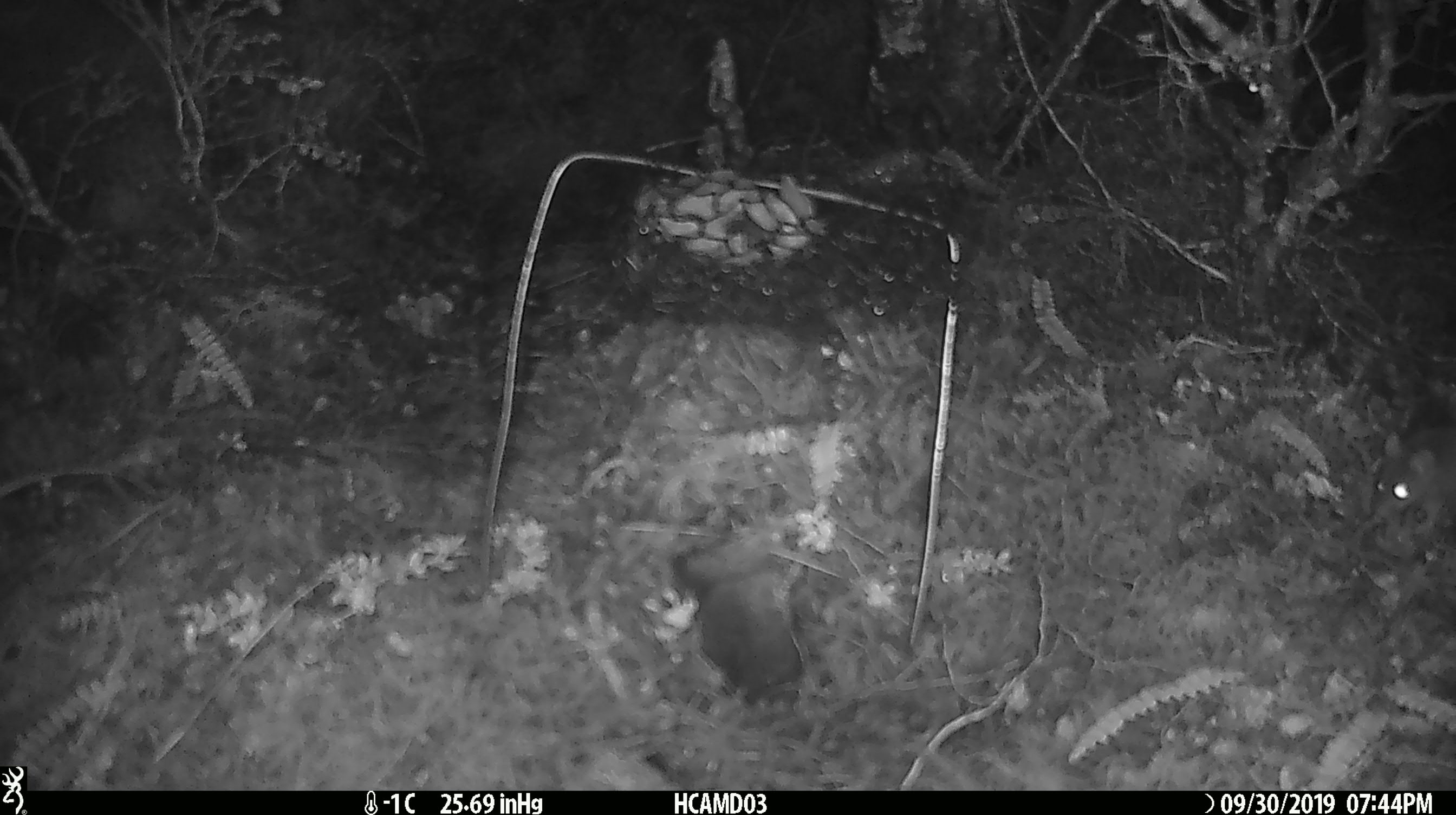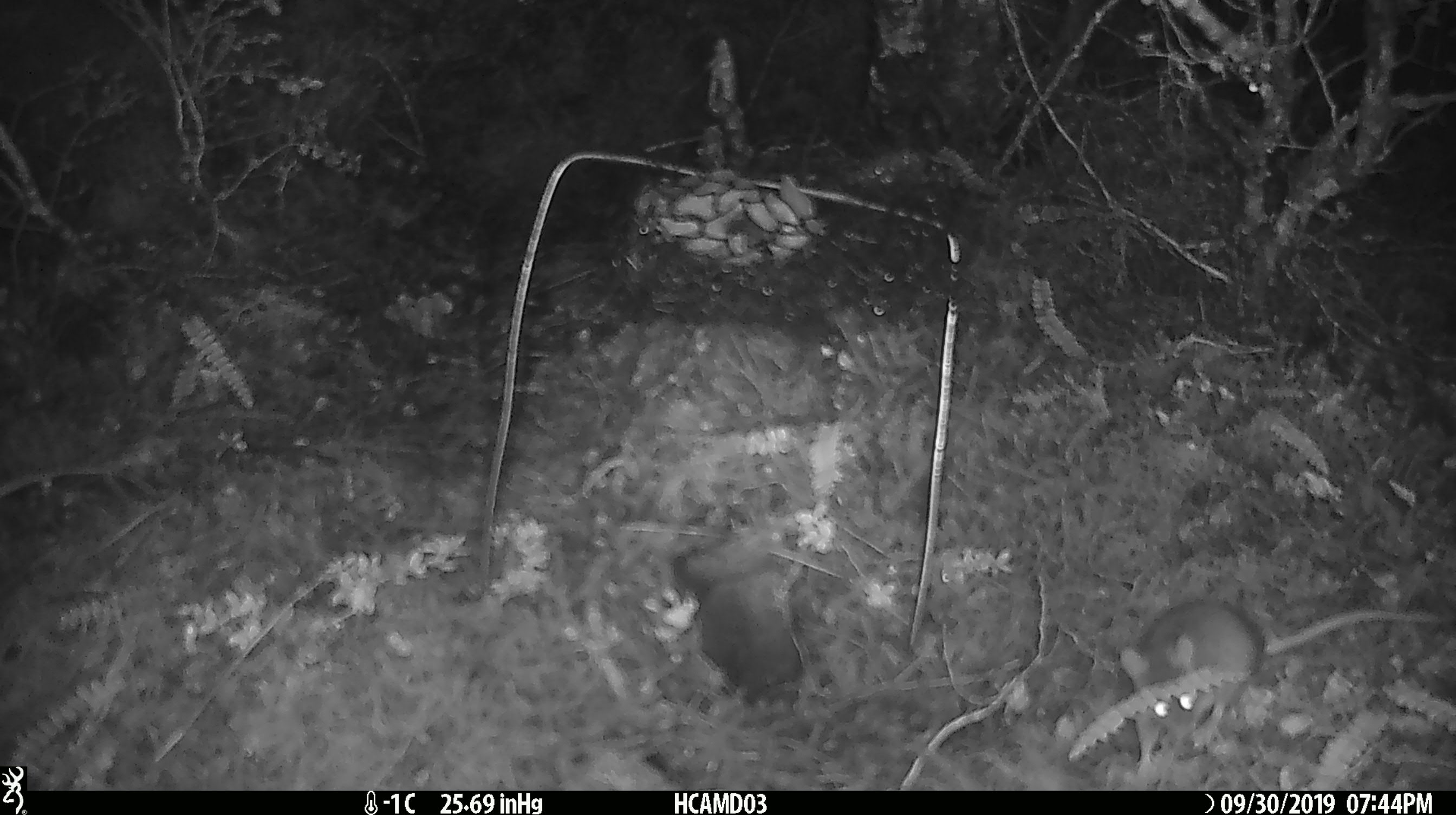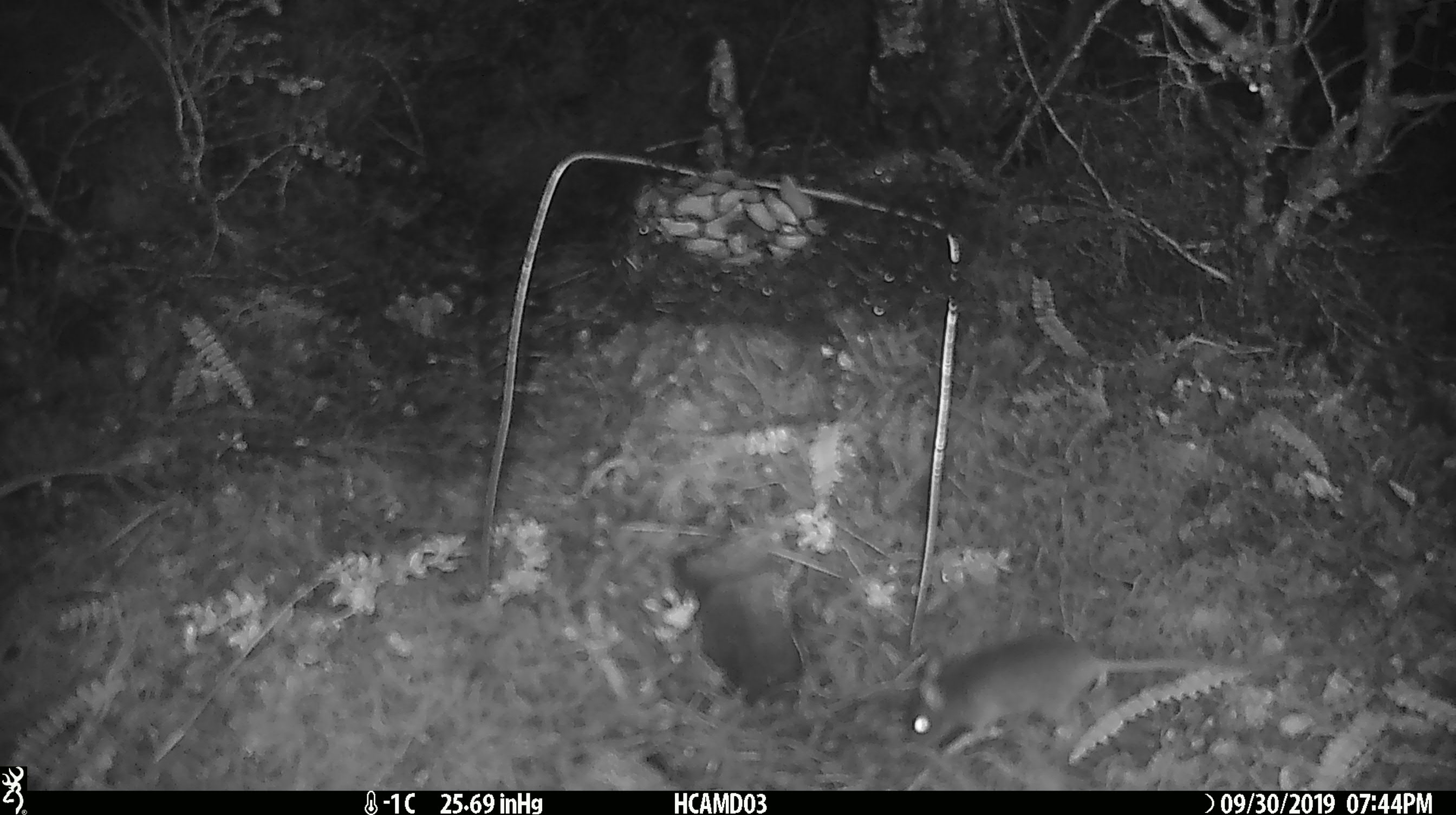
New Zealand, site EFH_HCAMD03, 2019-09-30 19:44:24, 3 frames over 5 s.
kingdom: Animalia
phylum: Chordata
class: Mammalia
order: Rodentia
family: Muridae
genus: Mus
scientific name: Mus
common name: mouse